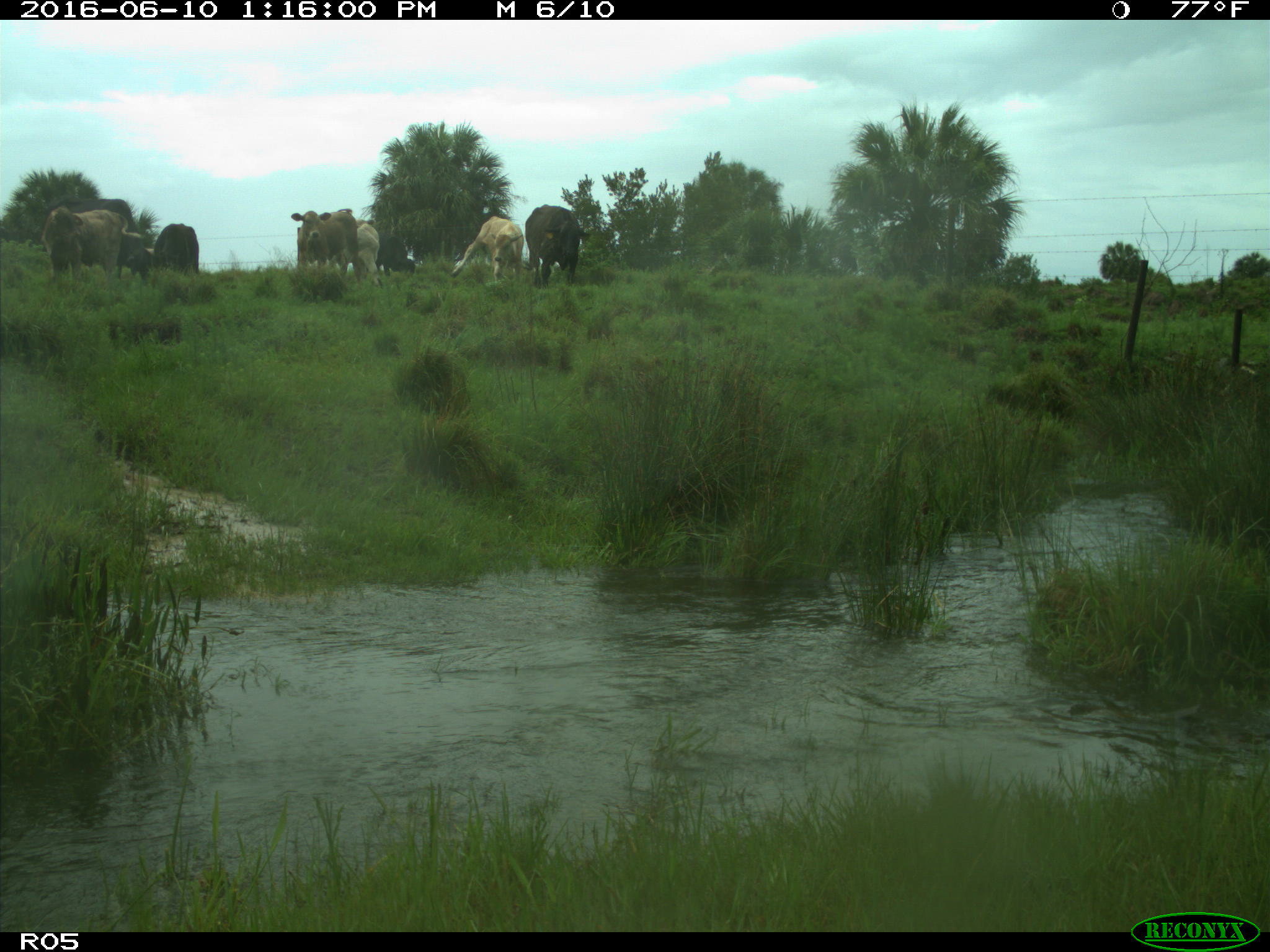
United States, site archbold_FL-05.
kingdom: Animalia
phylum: Chordata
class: Mammalia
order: Artiodactyla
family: Bovidae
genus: Bos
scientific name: Bos taurus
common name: domestic cow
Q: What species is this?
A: Bos taurus (domestic cow).